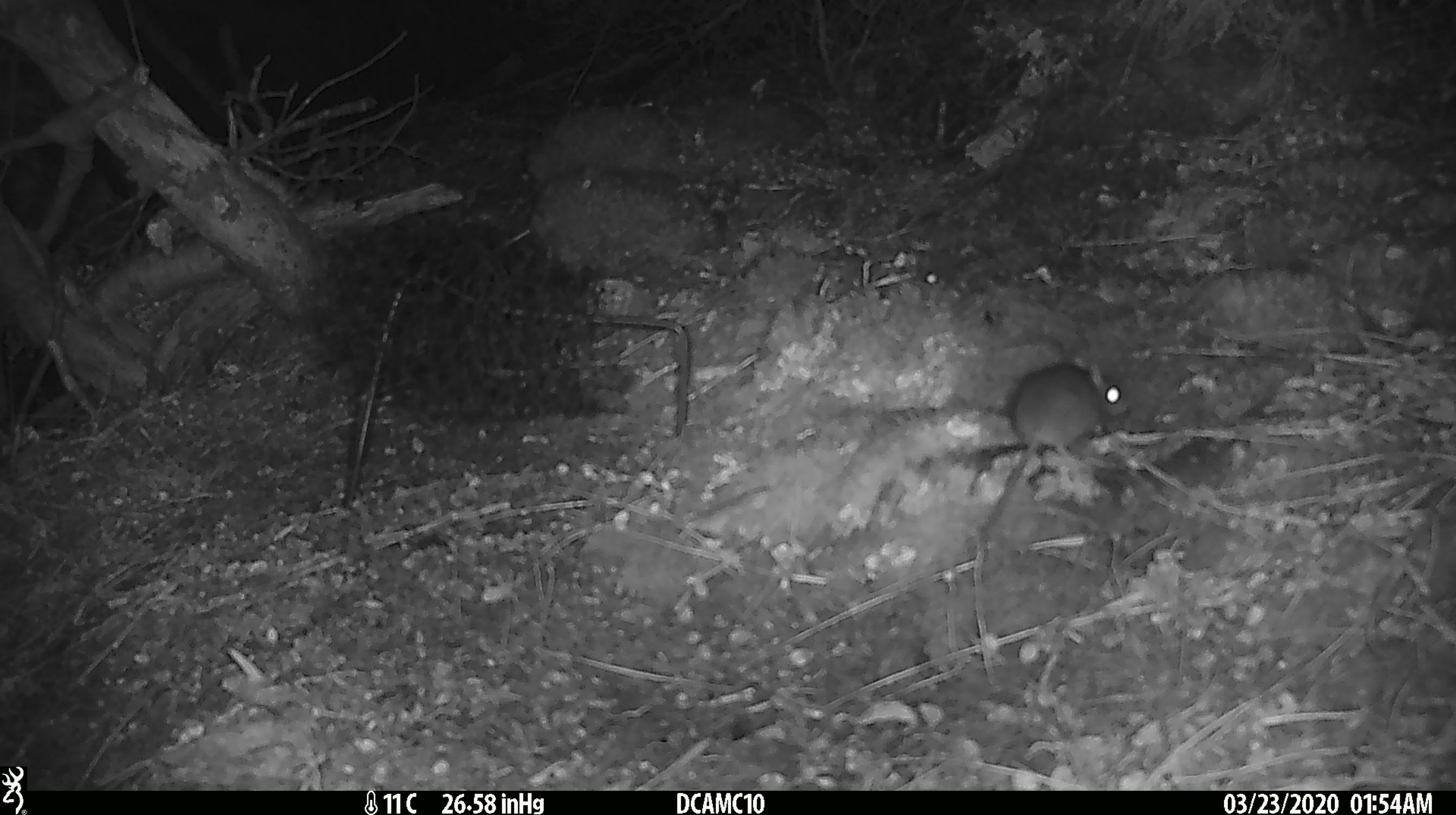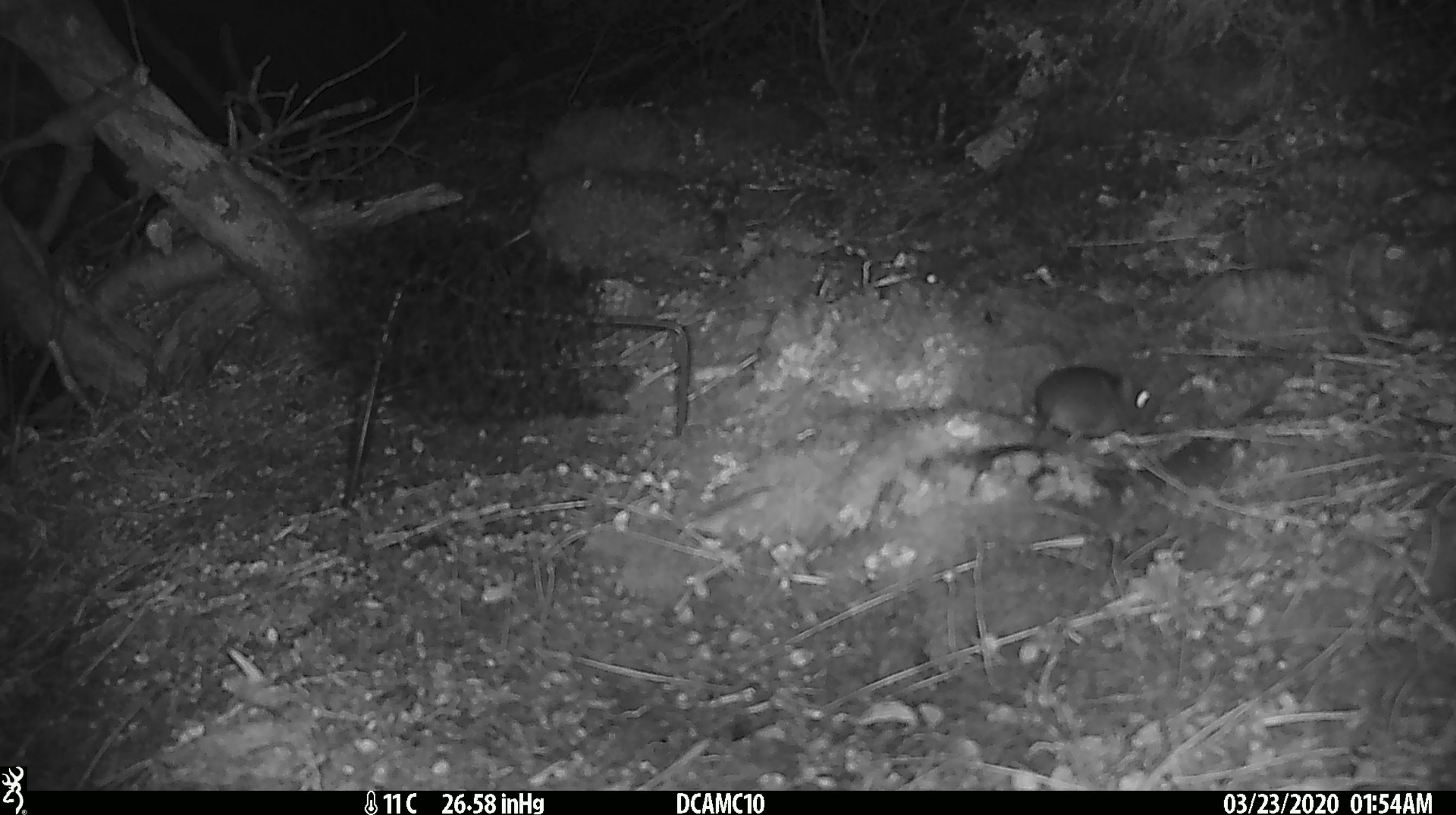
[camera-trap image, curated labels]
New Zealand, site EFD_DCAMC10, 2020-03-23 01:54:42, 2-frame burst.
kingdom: Animalia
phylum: Chordata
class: Mammalia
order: Rodentia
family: Muridae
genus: Mus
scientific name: Mus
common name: mouse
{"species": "mouse (Mus)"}